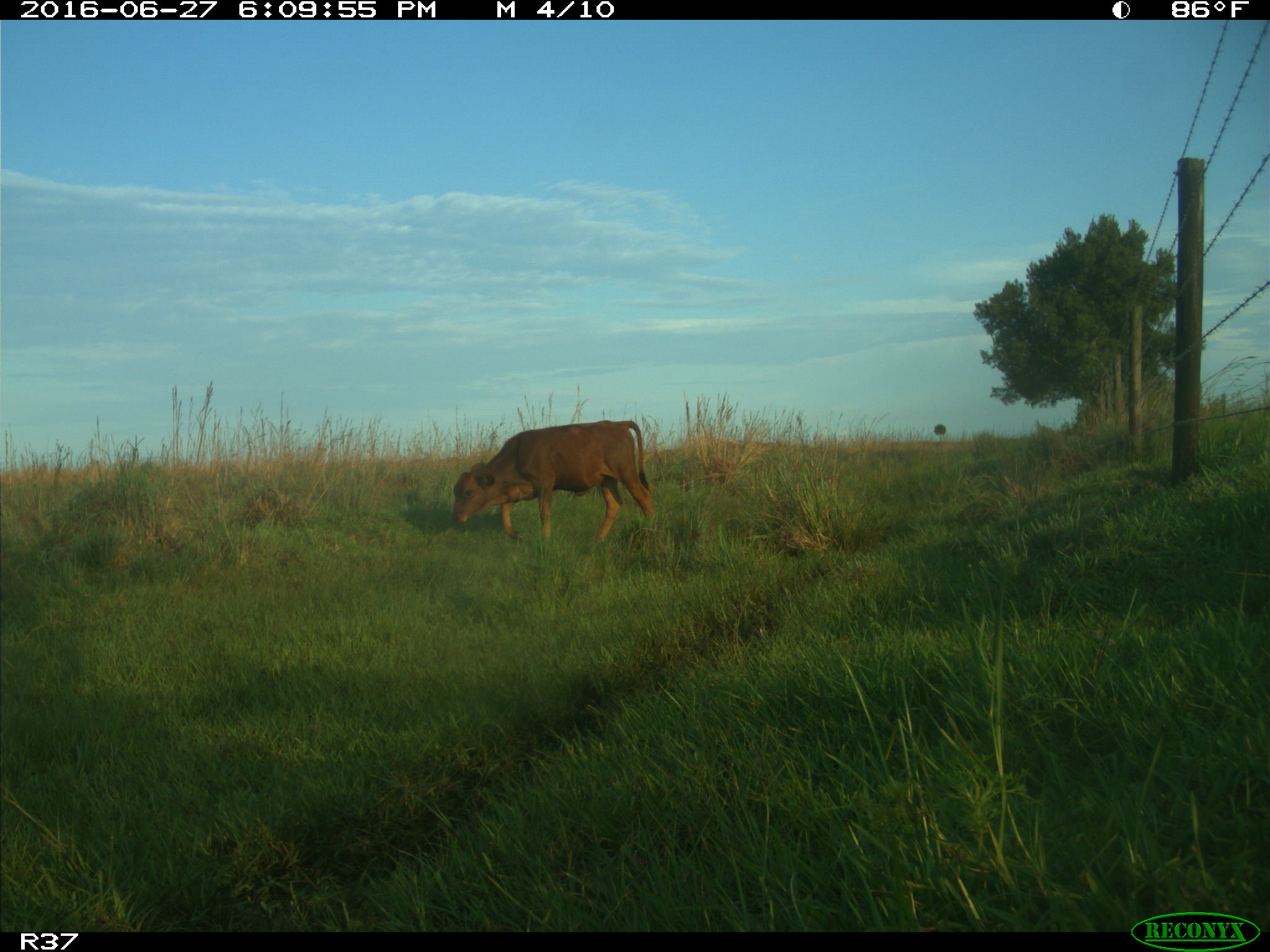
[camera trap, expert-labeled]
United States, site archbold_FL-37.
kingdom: Animalia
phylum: Chordata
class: Mammalia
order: Artiodactyla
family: Bovidae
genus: Bos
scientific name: Bos taurus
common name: domestic cow